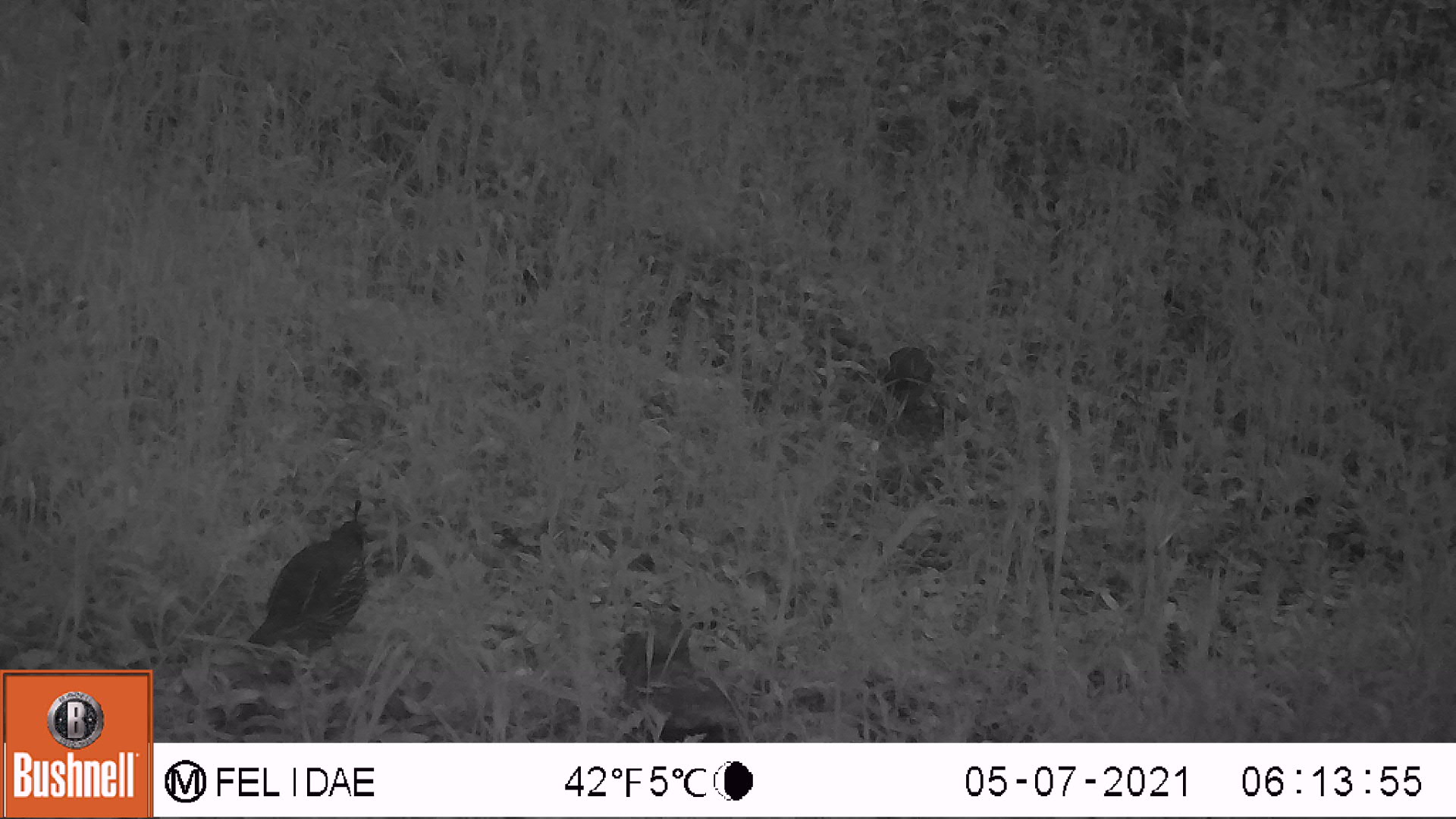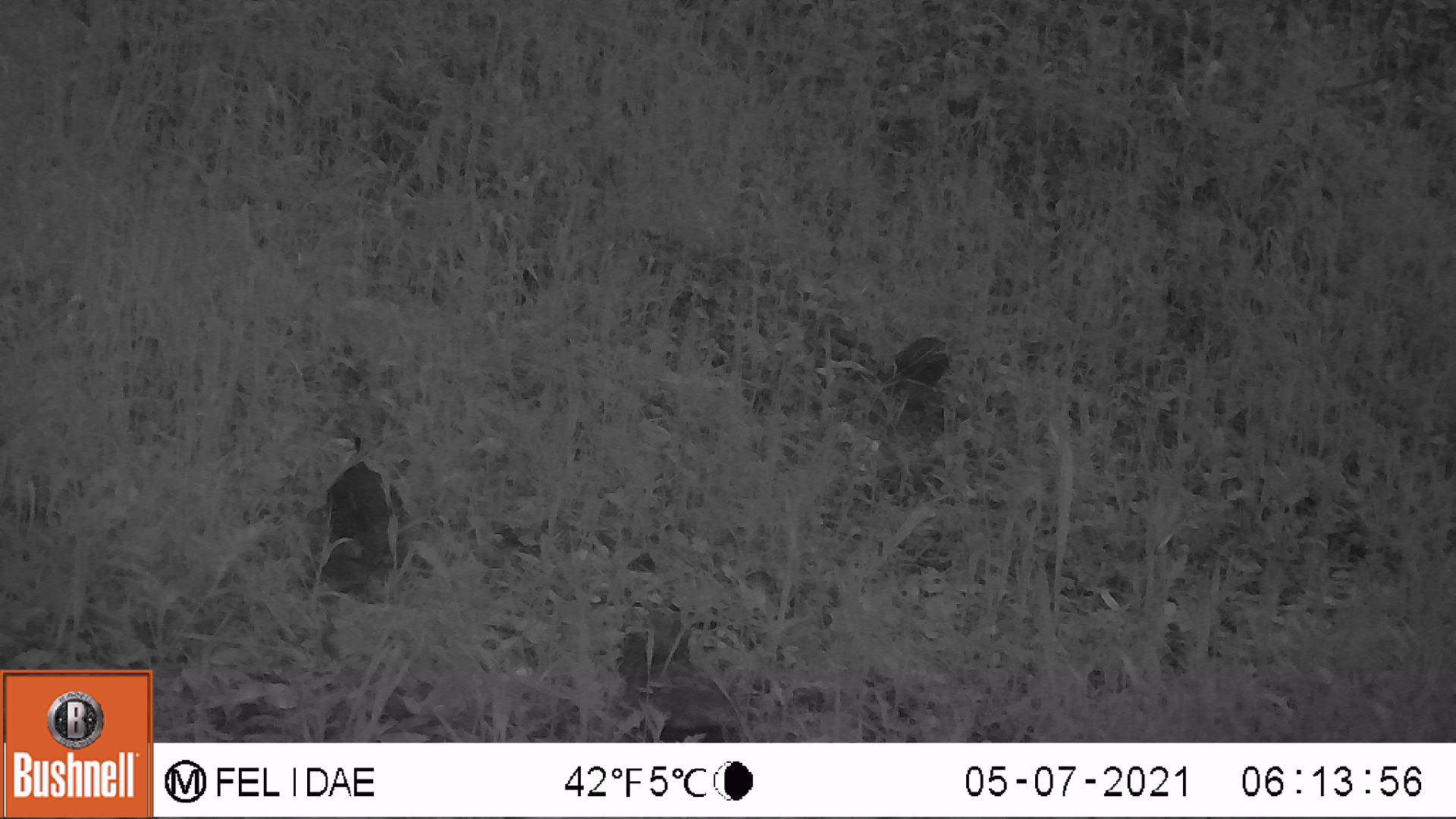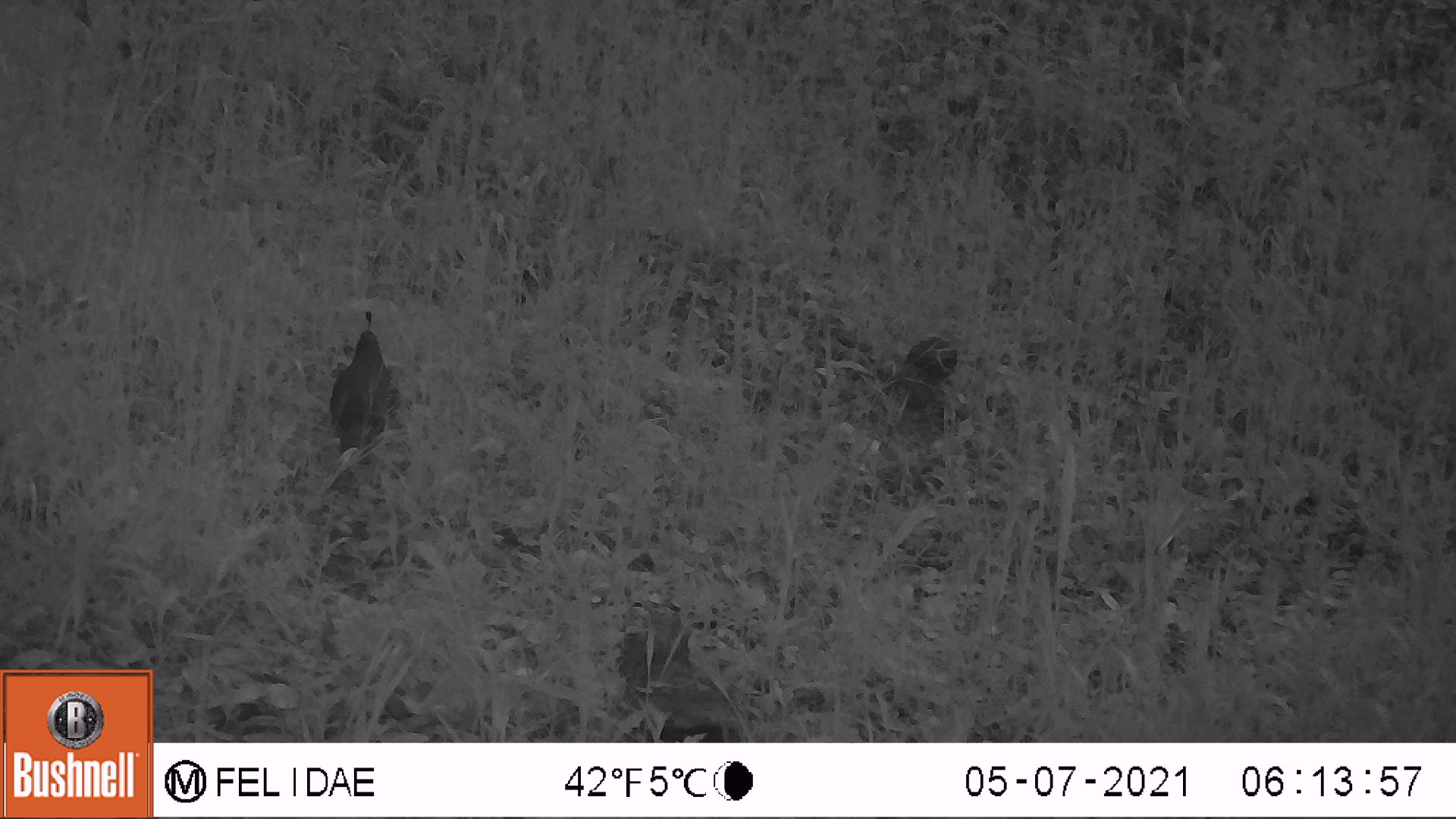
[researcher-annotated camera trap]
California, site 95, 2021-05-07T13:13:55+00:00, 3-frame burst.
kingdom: Animalia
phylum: Chordata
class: Aves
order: Galliformes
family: Odontophoridae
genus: Callipepla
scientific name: Callipepla californica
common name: california quail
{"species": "california quail (Callipepla californica)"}